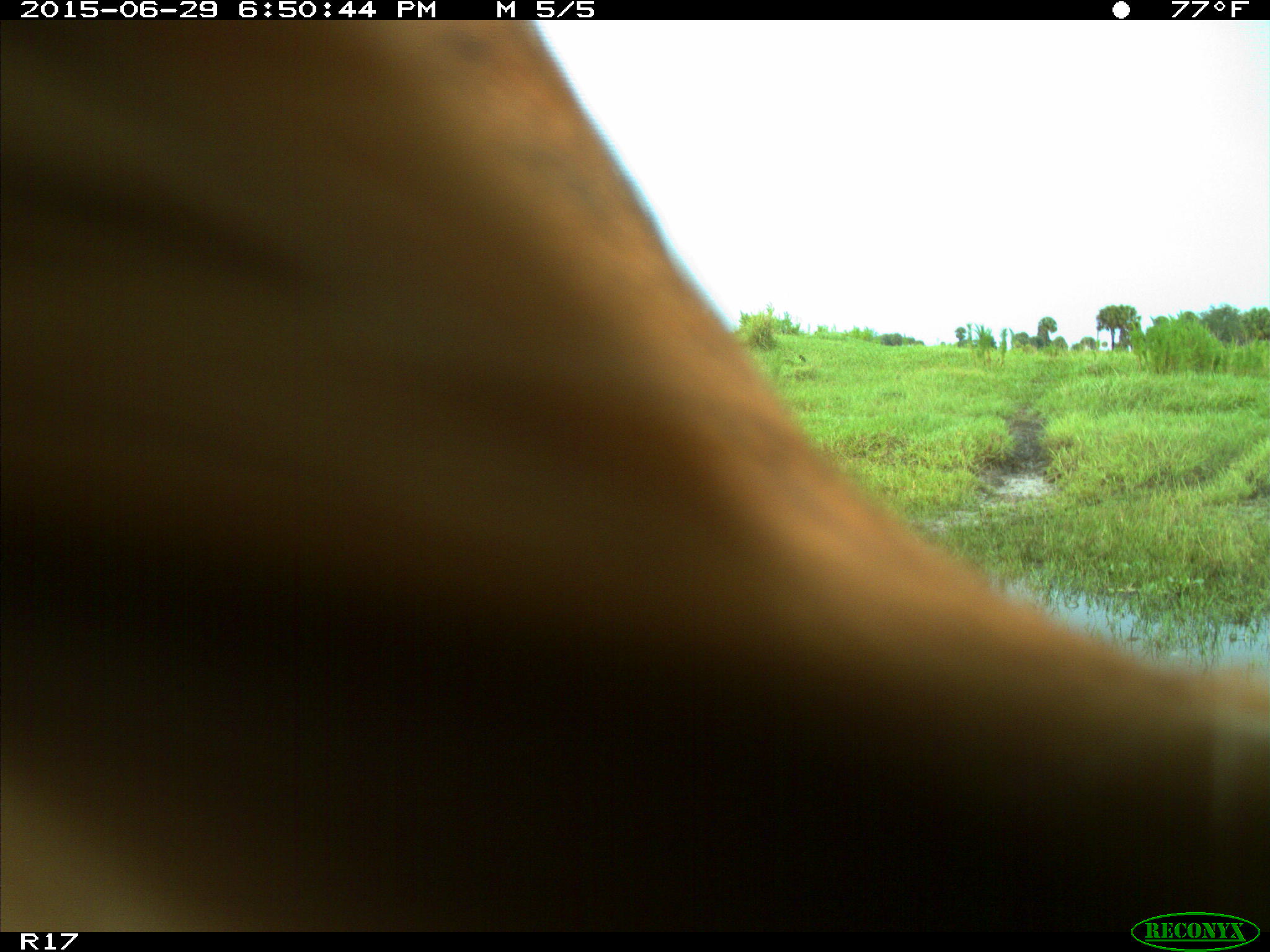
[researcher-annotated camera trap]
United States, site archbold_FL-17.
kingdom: Animalia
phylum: Chordata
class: Mammalia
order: Artiodactyla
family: Bovidae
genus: Bos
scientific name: Bos taurus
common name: domestic cow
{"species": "Bos taurus (domestic cow)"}